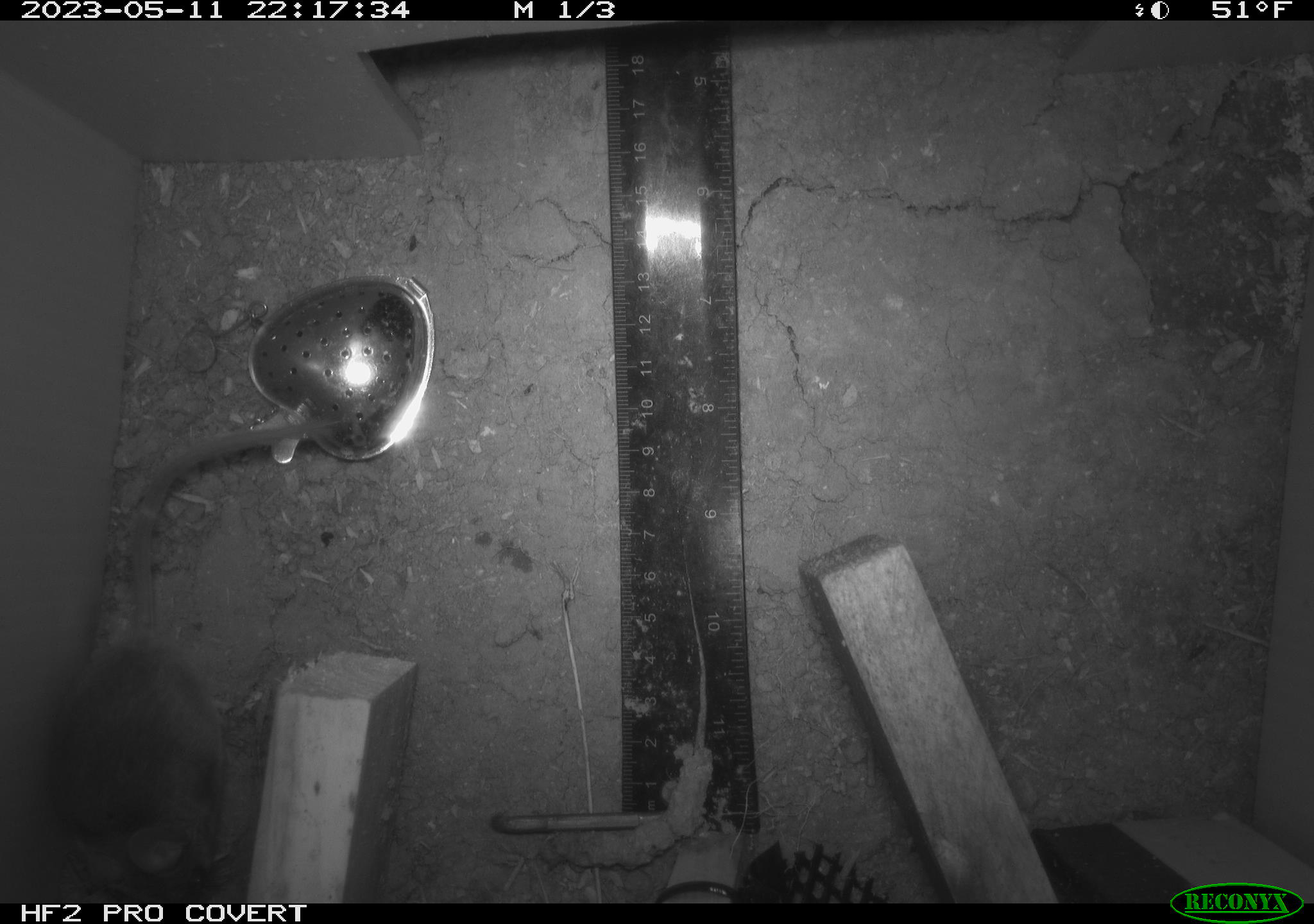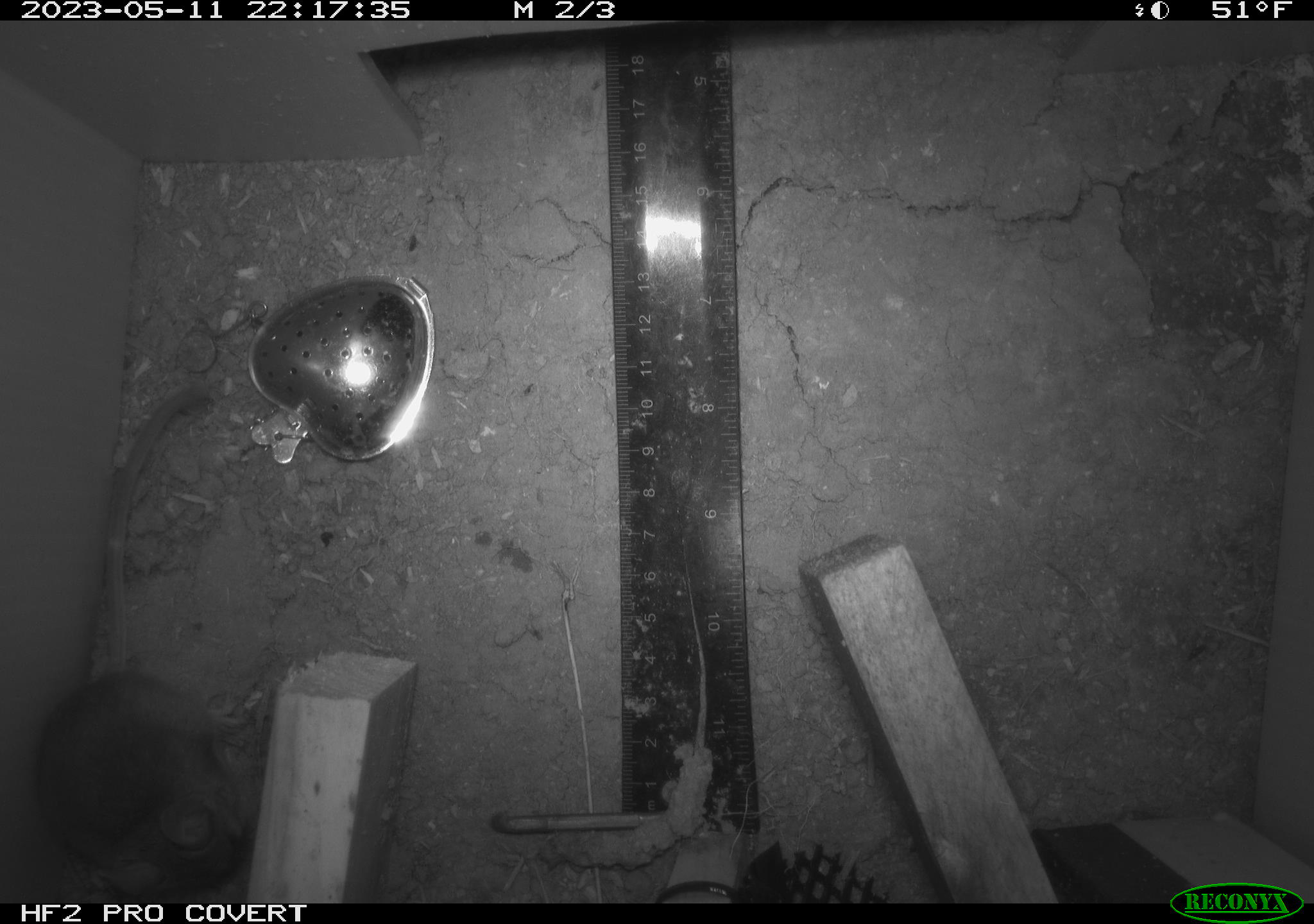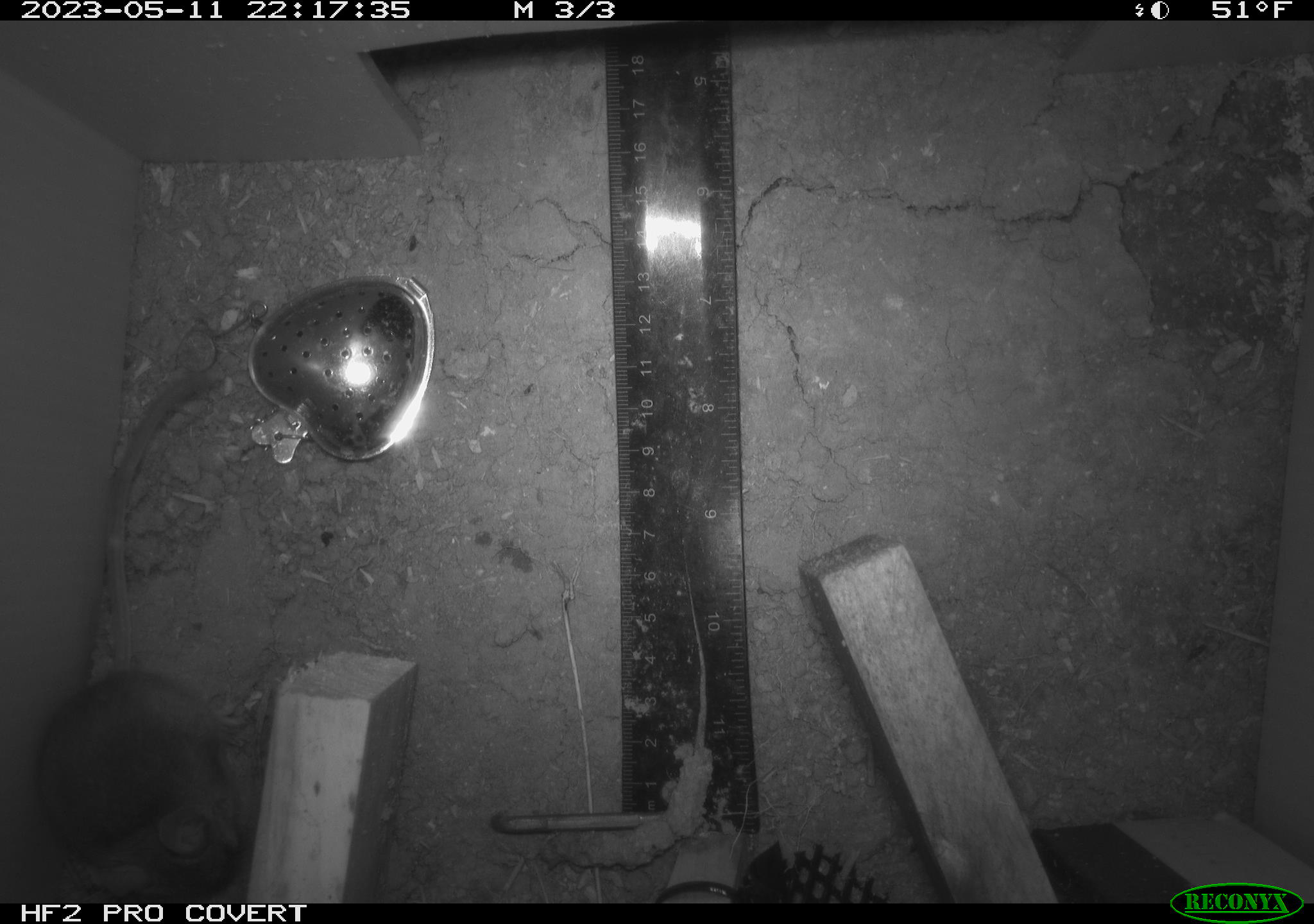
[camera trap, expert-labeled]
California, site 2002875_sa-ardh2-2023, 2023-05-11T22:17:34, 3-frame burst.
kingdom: Animalia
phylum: Chordata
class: Mammalia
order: Rodentia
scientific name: Rodentia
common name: mouse species